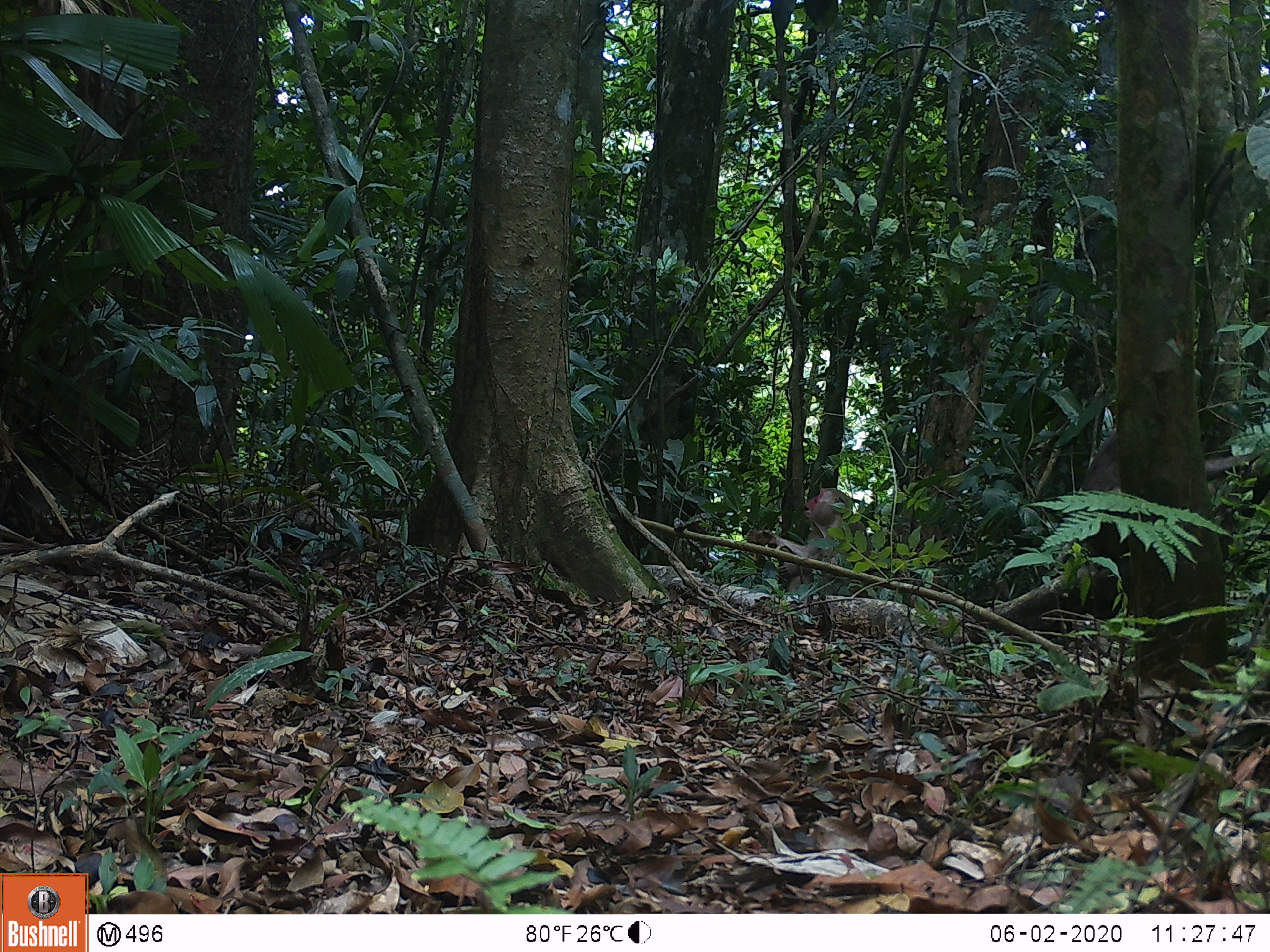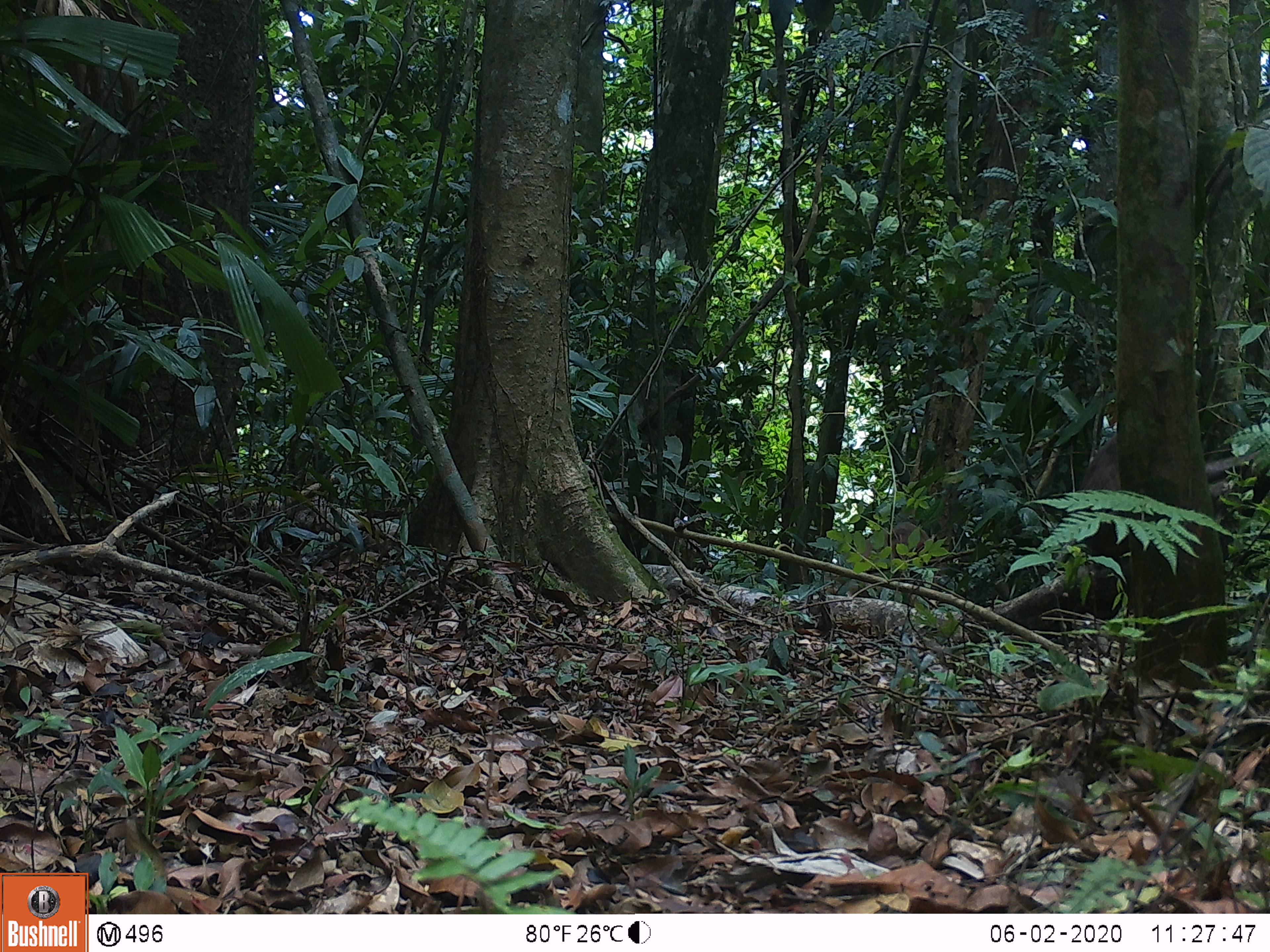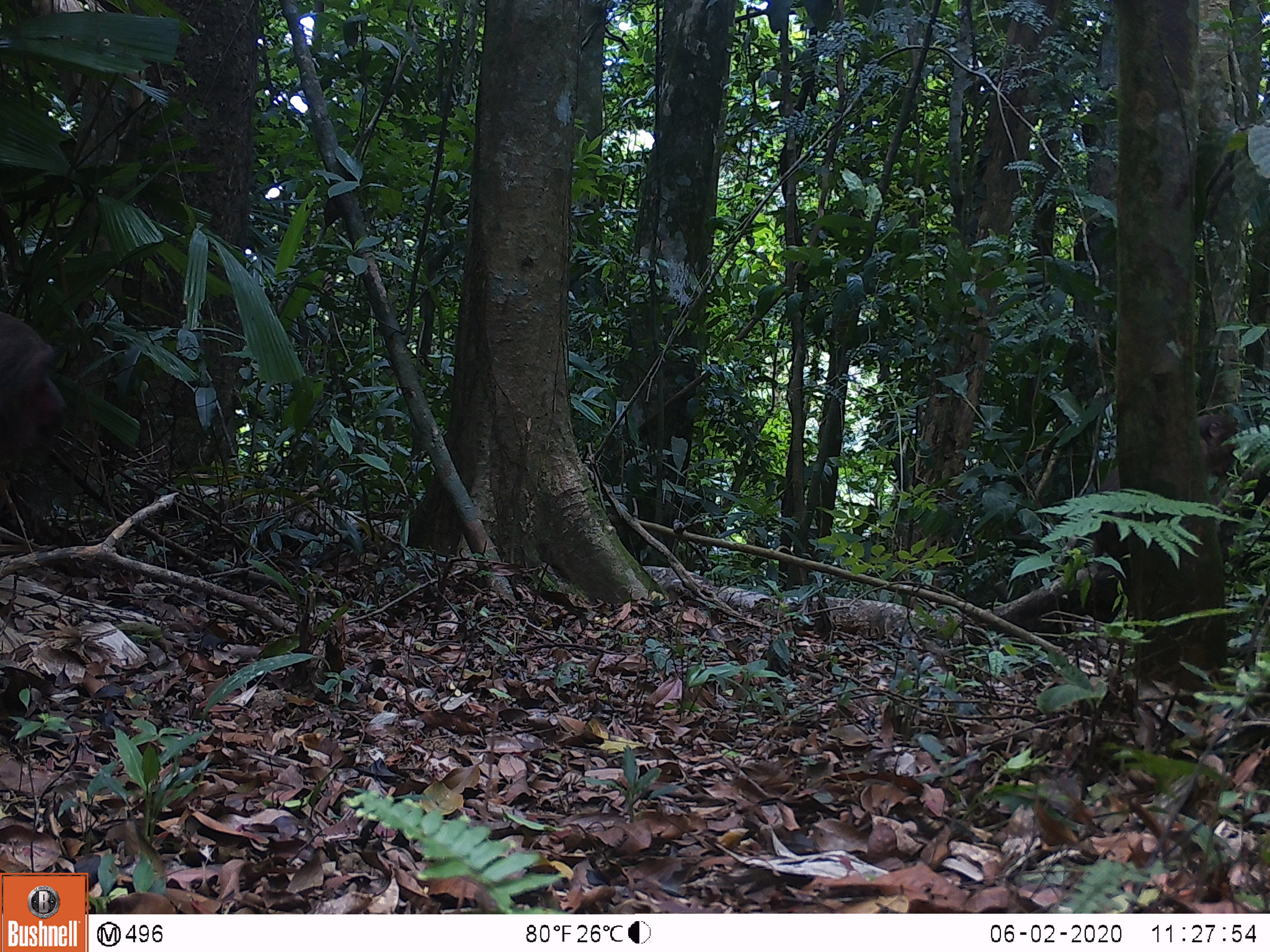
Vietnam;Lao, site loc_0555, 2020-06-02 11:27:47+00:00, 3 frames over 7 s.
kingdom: Animalia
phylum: Chordata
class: Mammalia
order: Primates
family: Cercopithecidae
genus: Macaca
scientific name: Macaca arctoides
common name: stump-tailed macaque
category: stump tailed macaque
Stump tailed macaque (stump-tailed macaque) (Macaca arctoides). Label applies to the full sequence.